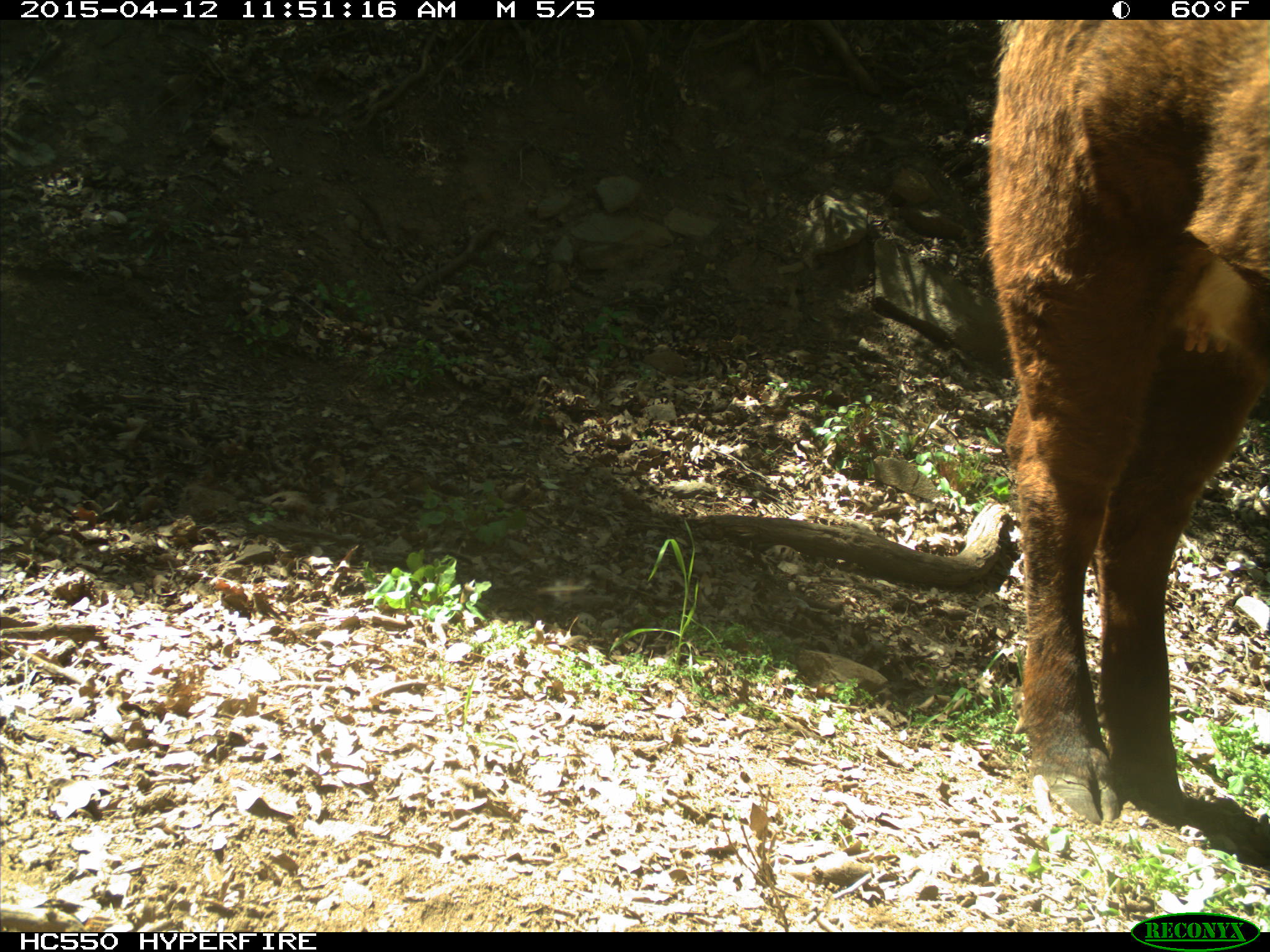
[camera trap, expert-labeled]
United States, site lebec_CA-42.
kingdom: Animalia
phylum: Chordata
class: Mammalia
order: Artiodactyla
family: Bovidae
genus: Bos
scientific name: Bos taurus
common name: domestic cow